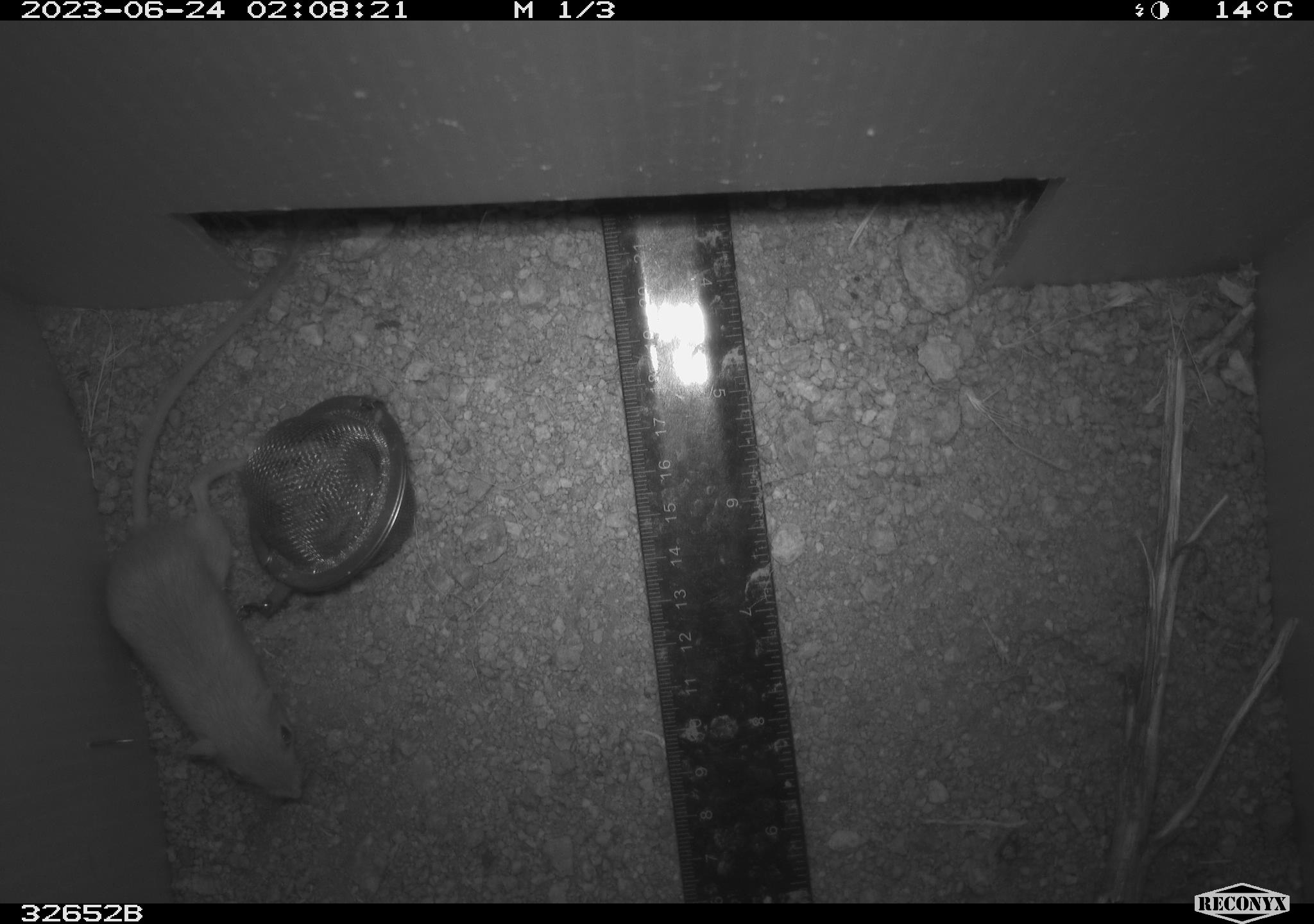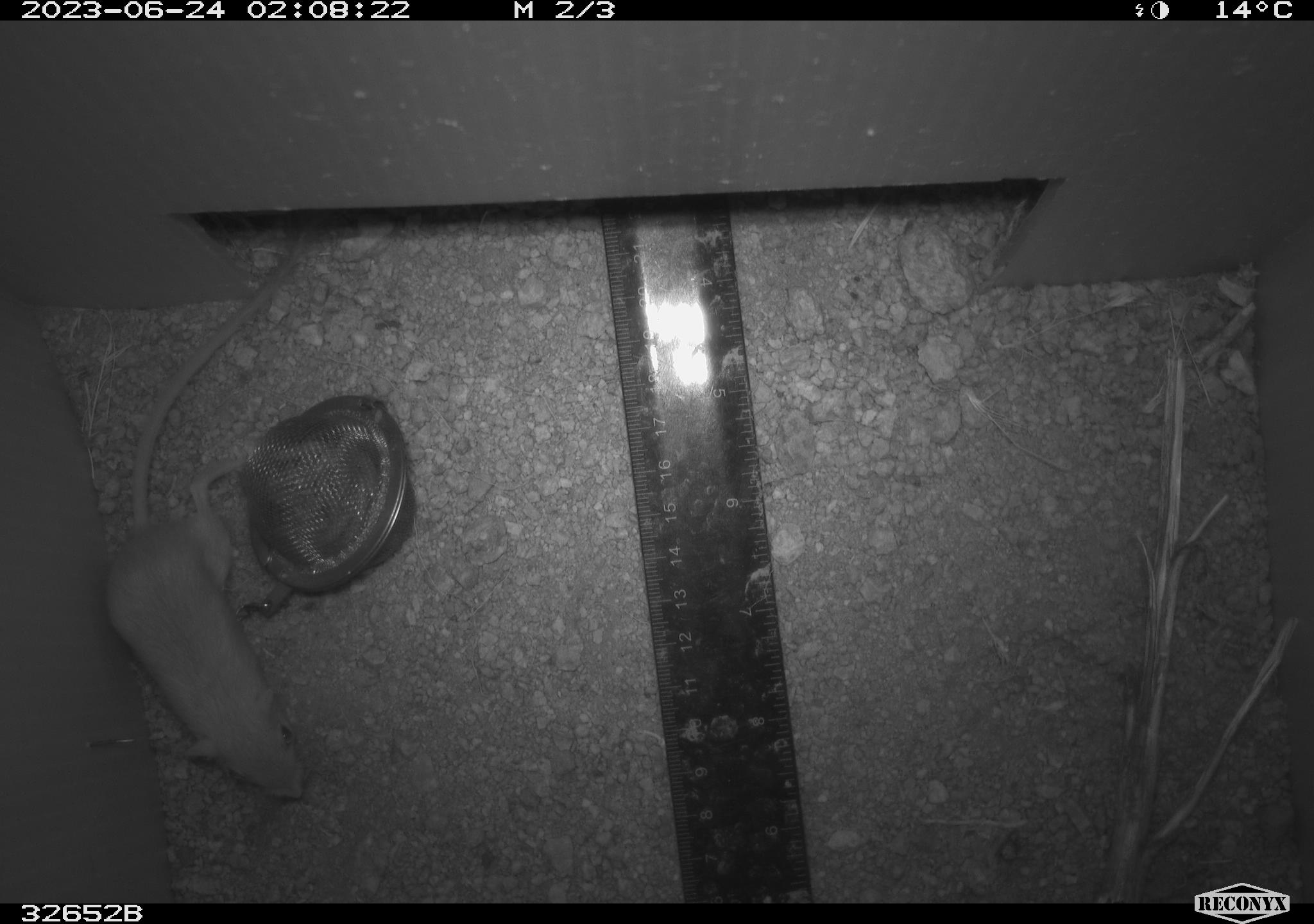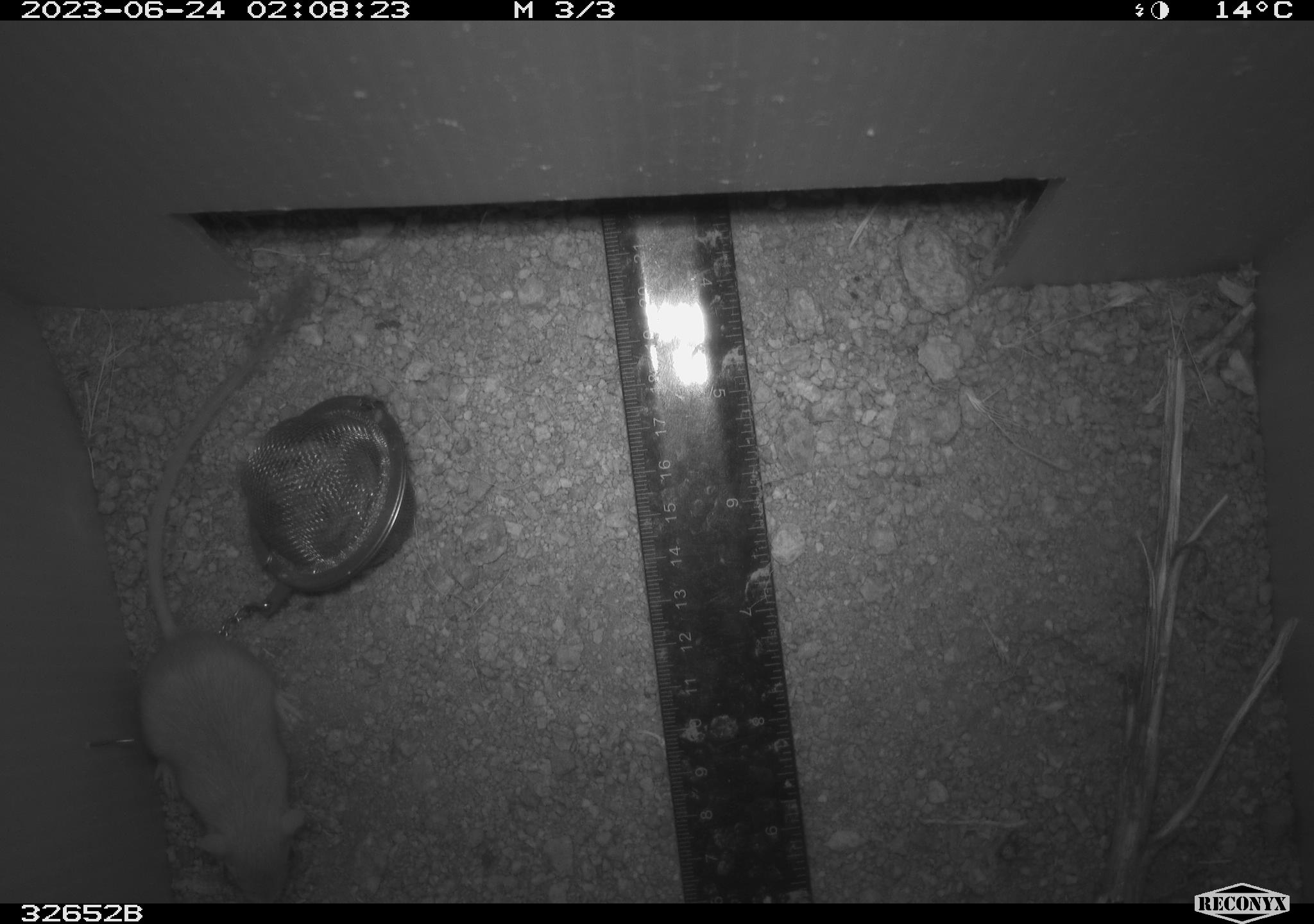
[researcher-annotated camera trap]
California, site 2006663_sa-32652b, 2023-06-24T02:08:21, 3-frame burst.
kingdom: Animalia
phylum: Chordata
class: Mammalia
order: Rodentia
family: Heteromyidae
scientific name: Heteromyidae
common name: kangaroo rats and pocket mice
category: heteromyidae family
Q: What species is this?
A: Heteromyidae family (kangaroo rats and pocket mice) (Heteromyidae).